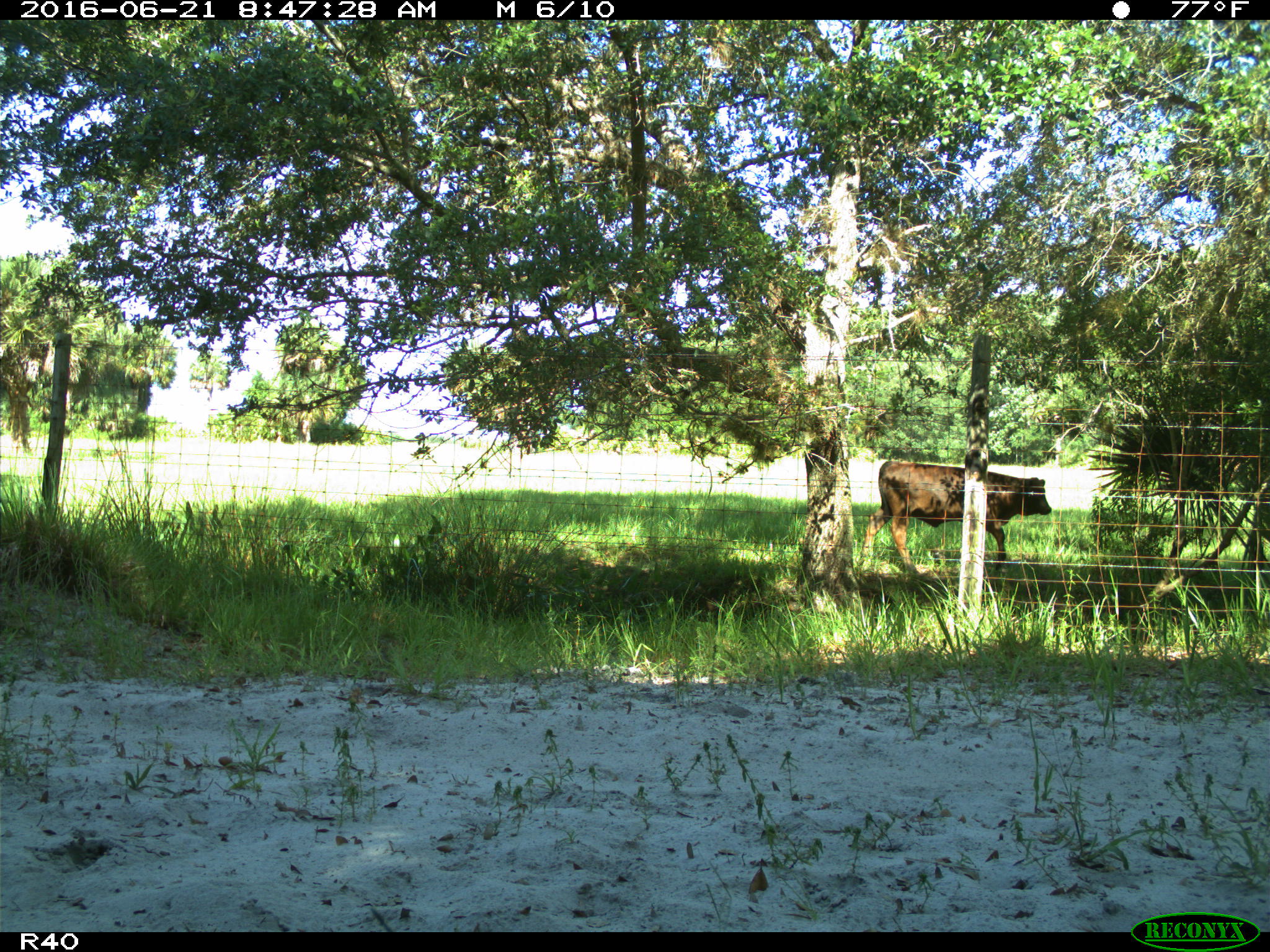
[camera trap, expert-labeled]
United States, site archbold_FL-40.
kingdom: Animalia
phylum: Chordata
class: Mammalia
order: Artiodactyla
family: Bovidae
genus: Bos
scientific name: Bos taurus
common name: domestic cow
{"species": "Bos taurus (domestic cow)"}